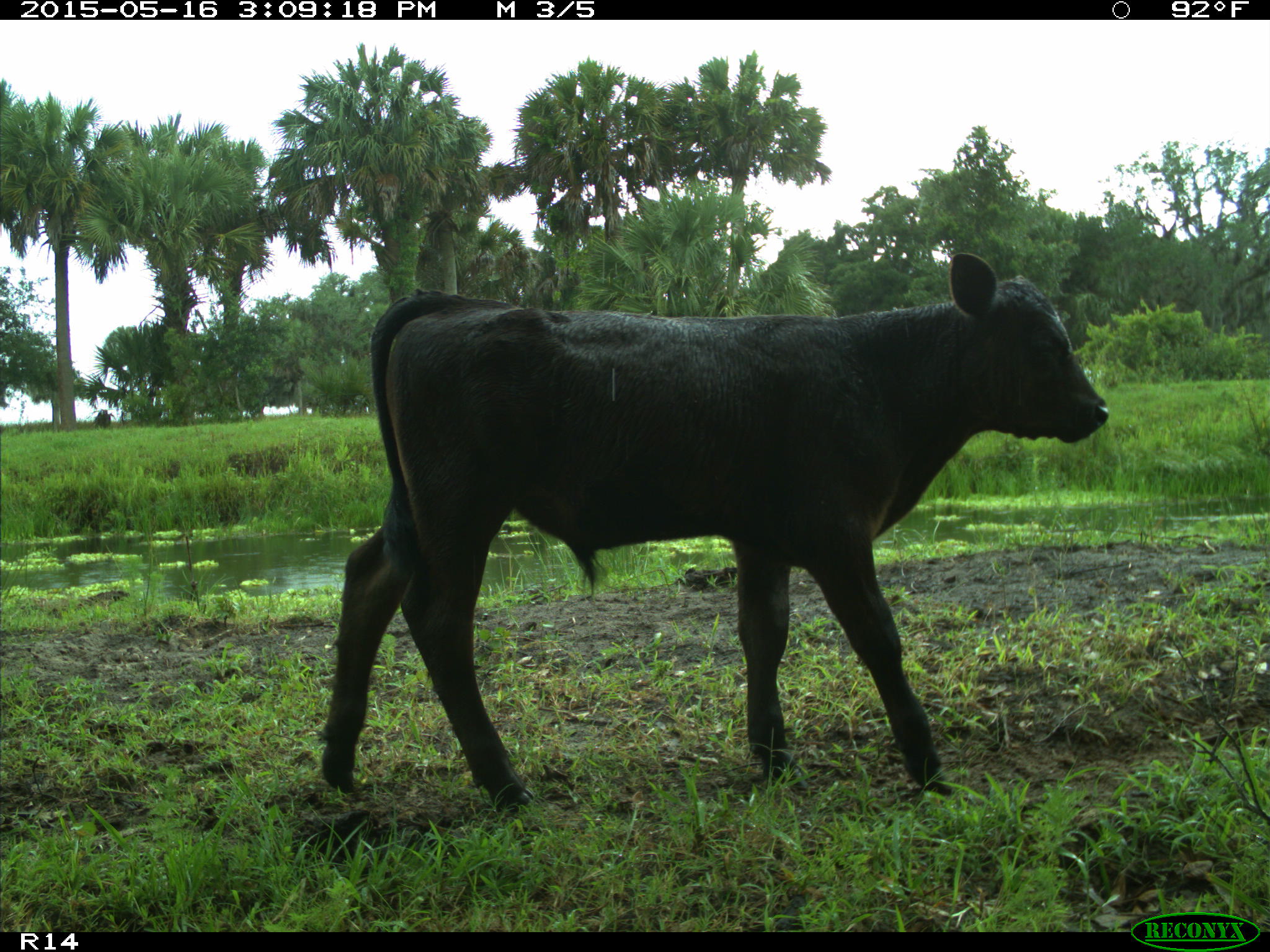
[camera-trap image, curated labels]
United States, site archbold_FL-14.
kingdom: Animalia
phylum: Chordata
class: Mammalia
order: Artiodactyla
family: Bovidae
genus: Bos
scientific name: Bos taurus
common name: domestic cow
Bos taurus (domestic cow).